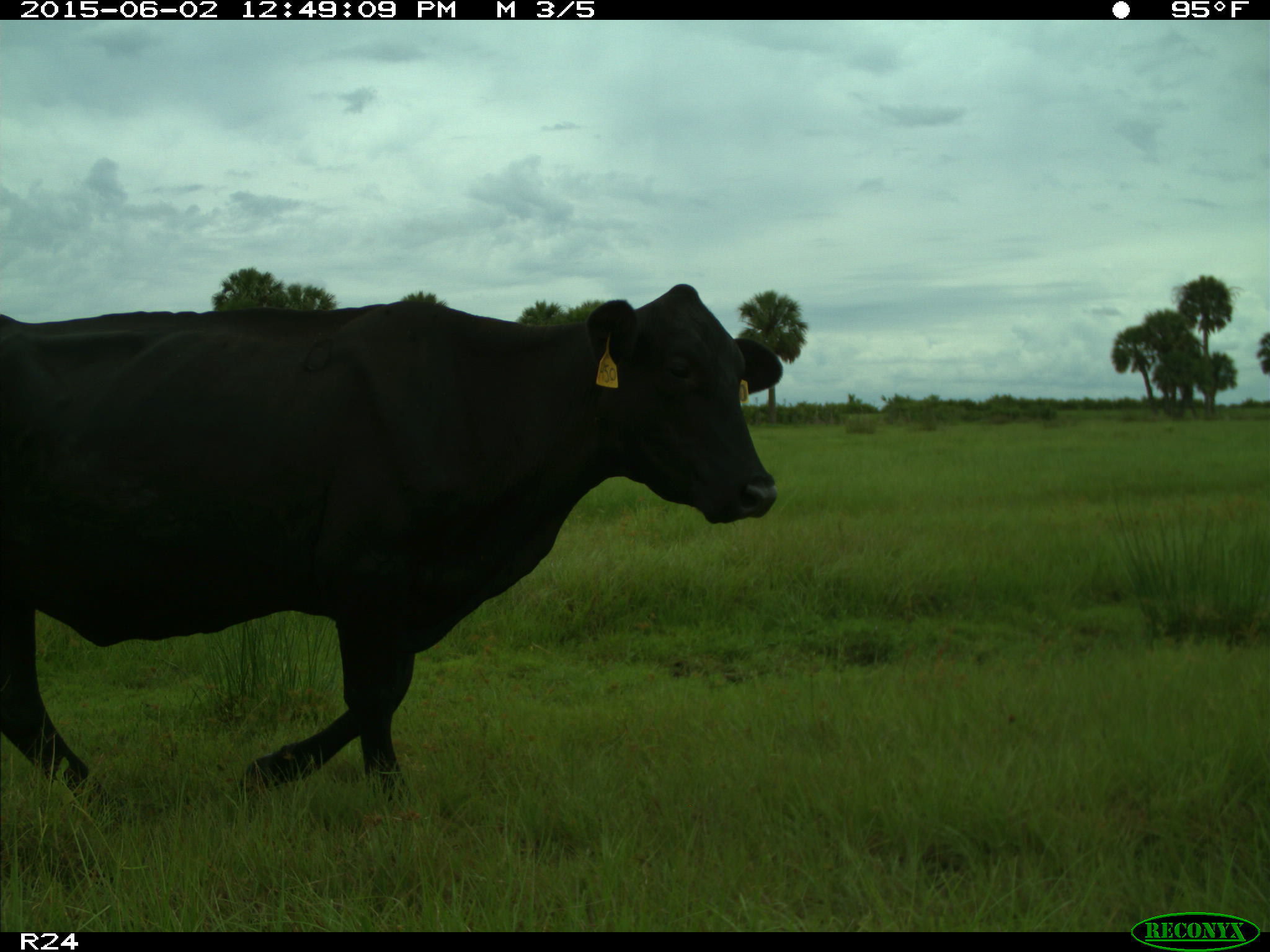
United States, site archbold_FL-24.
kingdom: Animalia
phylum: Chordata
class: Mammalia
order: Artiodactyla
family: Bovidae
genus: Bos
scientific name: Bos taurus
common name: domestic cow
Bos taurus (domestic cow).